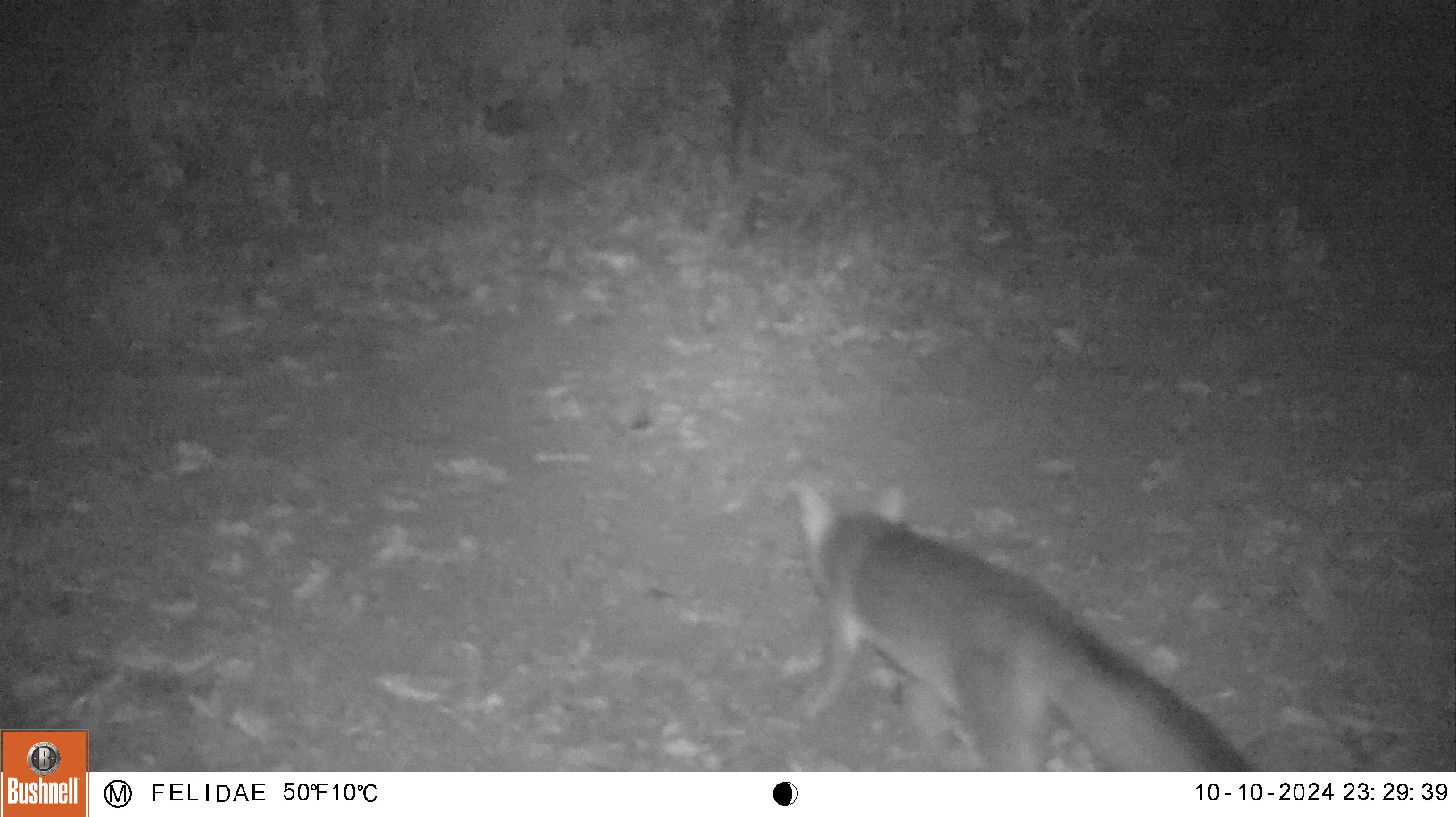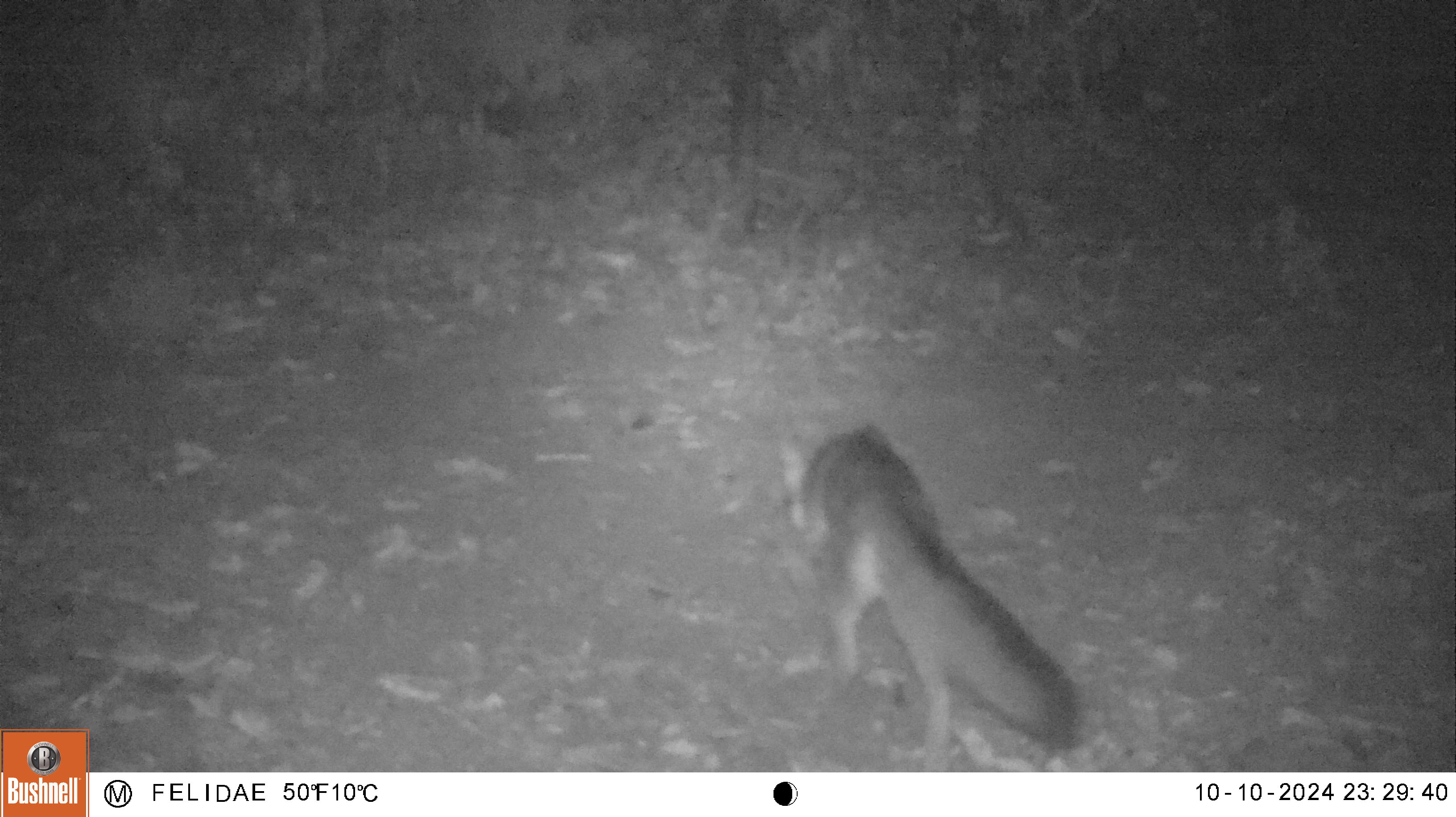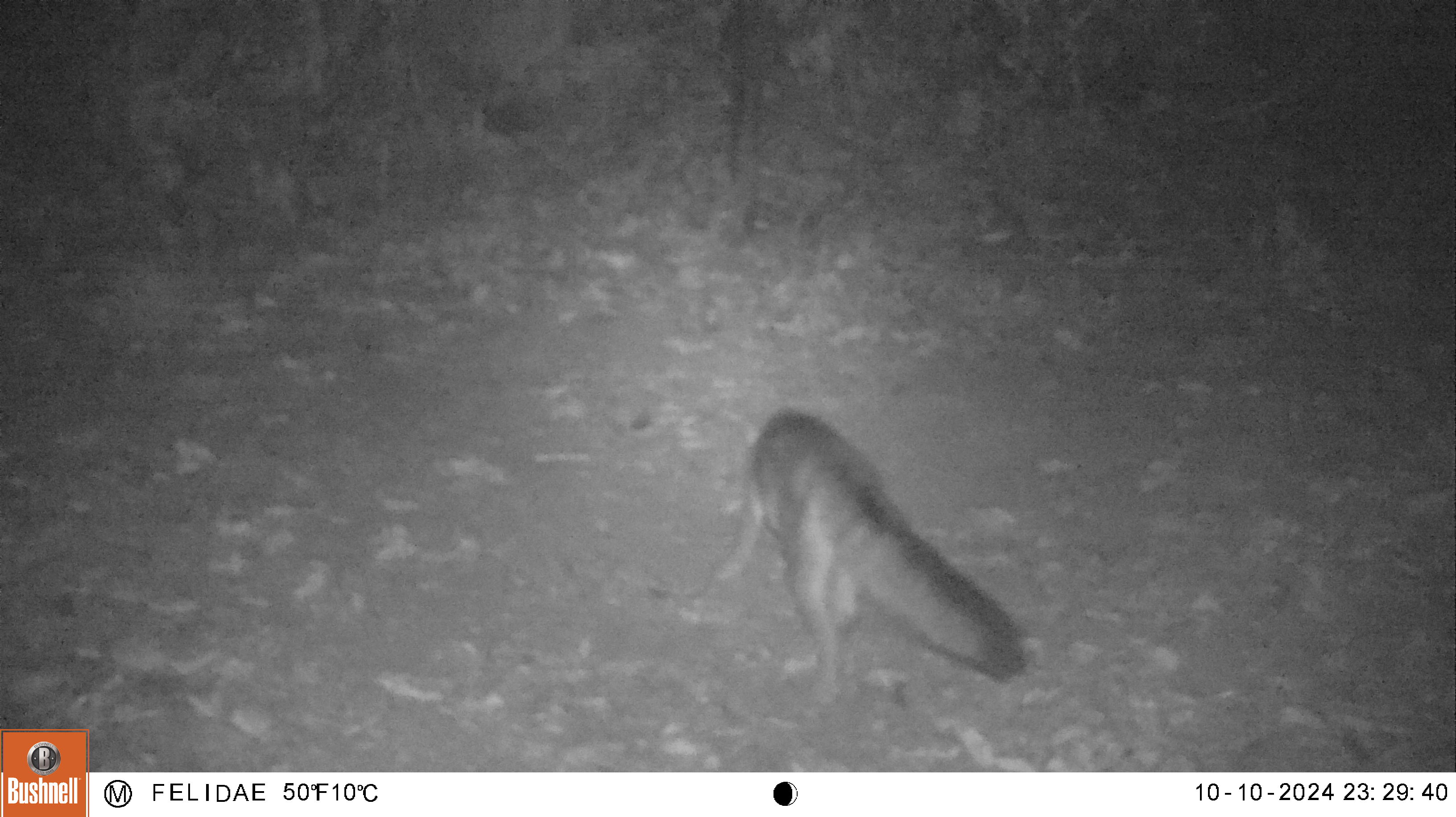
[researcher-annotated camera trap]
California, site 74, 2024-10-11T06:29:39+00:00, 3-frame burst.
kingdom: Animalia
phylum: Chordata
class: Mammalia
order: Carnivora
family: Canidae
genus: Urocyon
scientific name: Urocyon cinereoargenteus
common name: gray fox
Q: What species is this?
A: Gray fox (Urocyon cinereoargenteus).